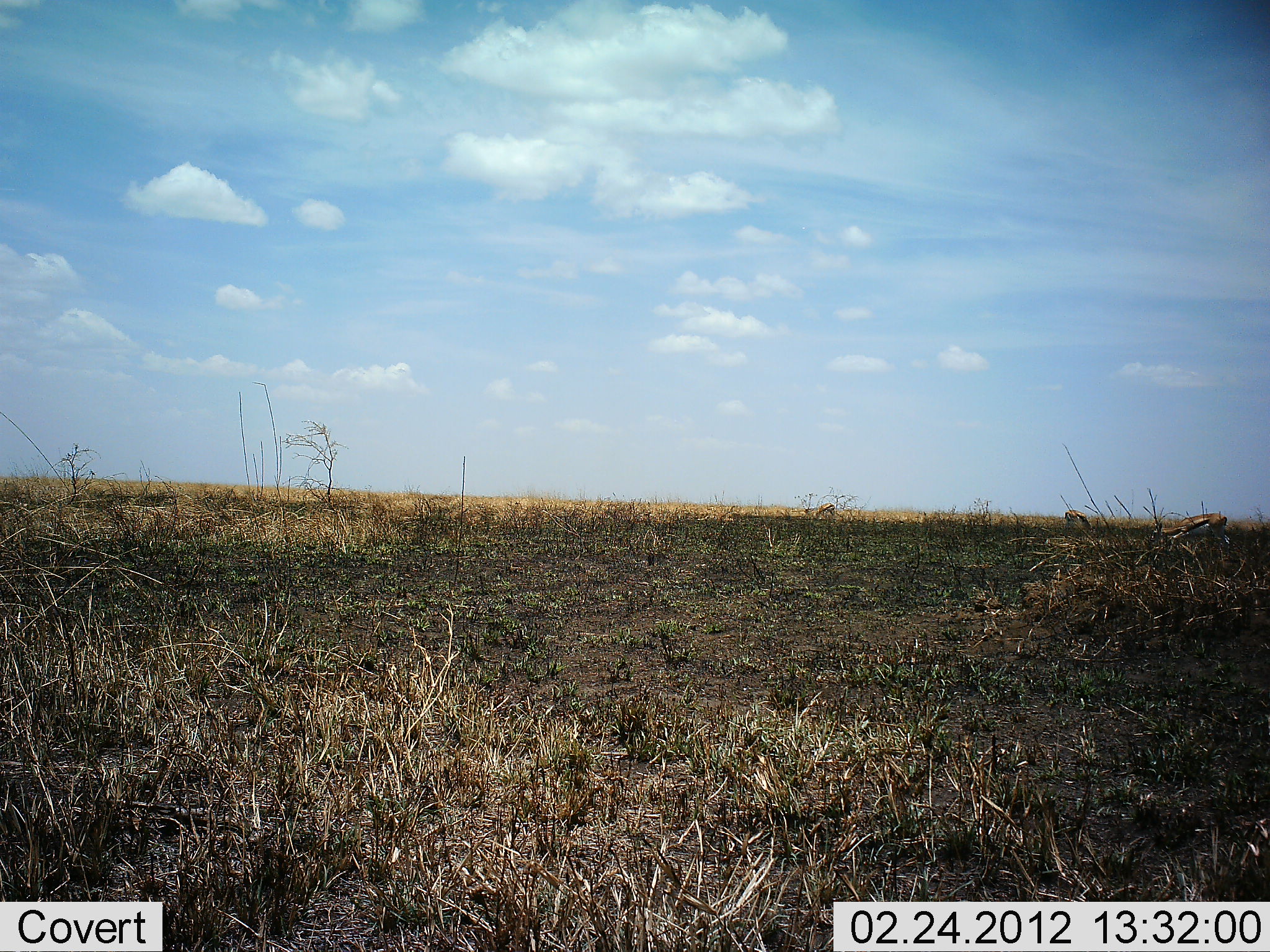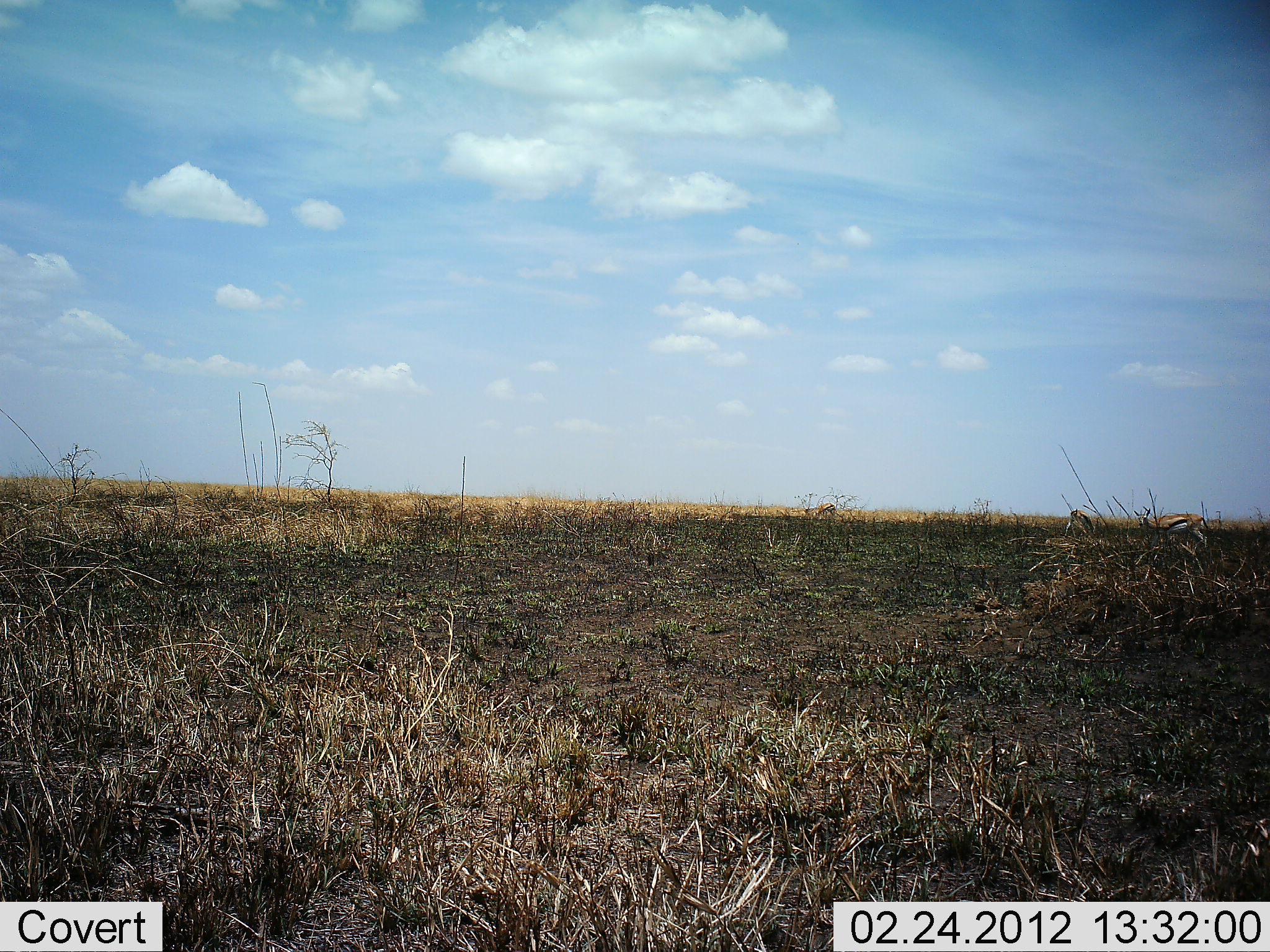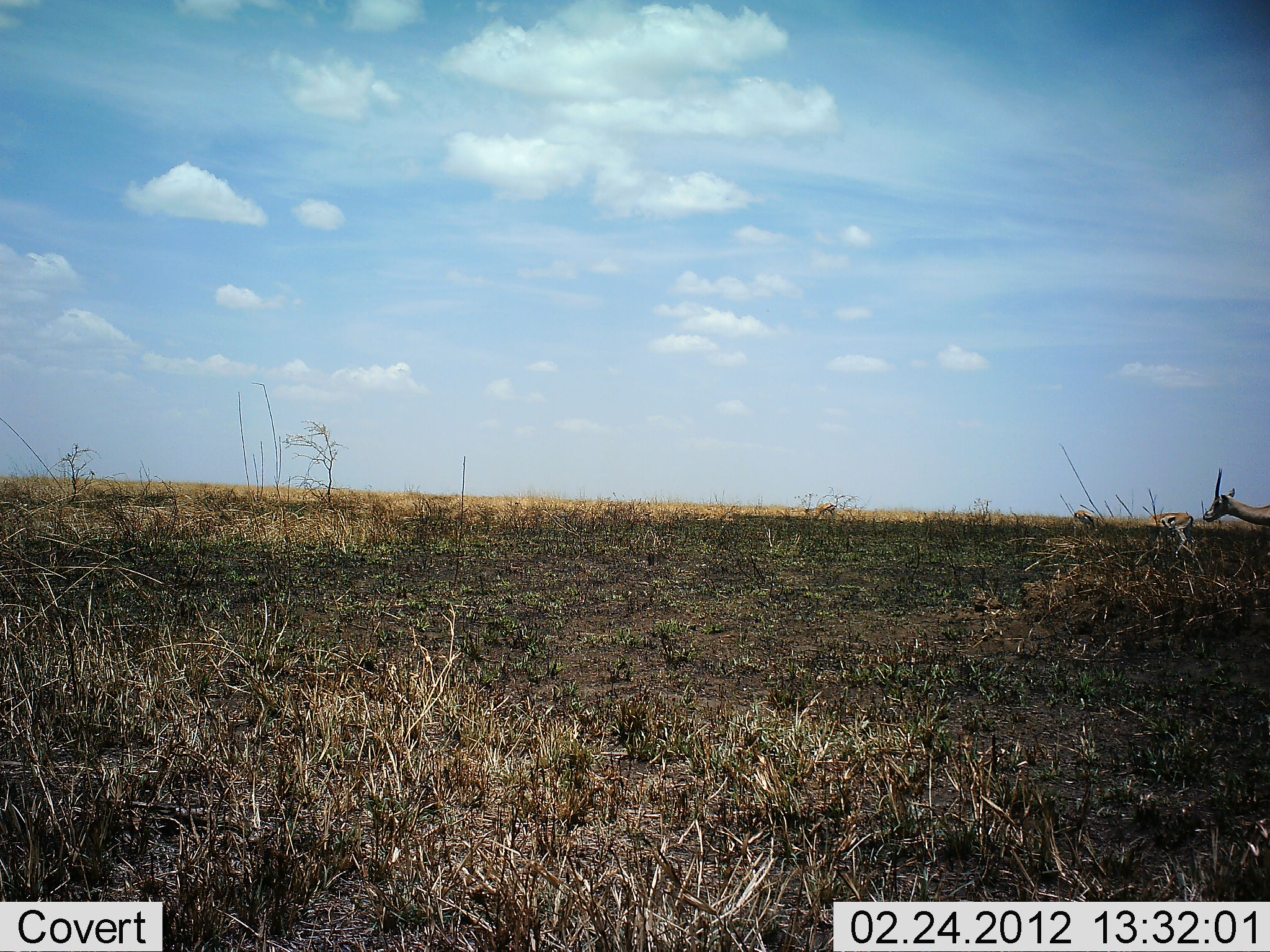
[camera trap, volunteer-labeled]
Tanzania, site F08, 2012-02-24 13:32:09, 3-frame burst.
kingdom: Animalia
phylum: Chordata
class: Mammalia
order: Artiodactyla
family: Bovidae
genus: Eudorcas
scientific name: Eudorcas thomsonii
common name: thomson's gazelle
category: gazellethomsons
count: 3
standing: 19%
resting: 0%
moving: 76%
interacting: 0%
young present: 5%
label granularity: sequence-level